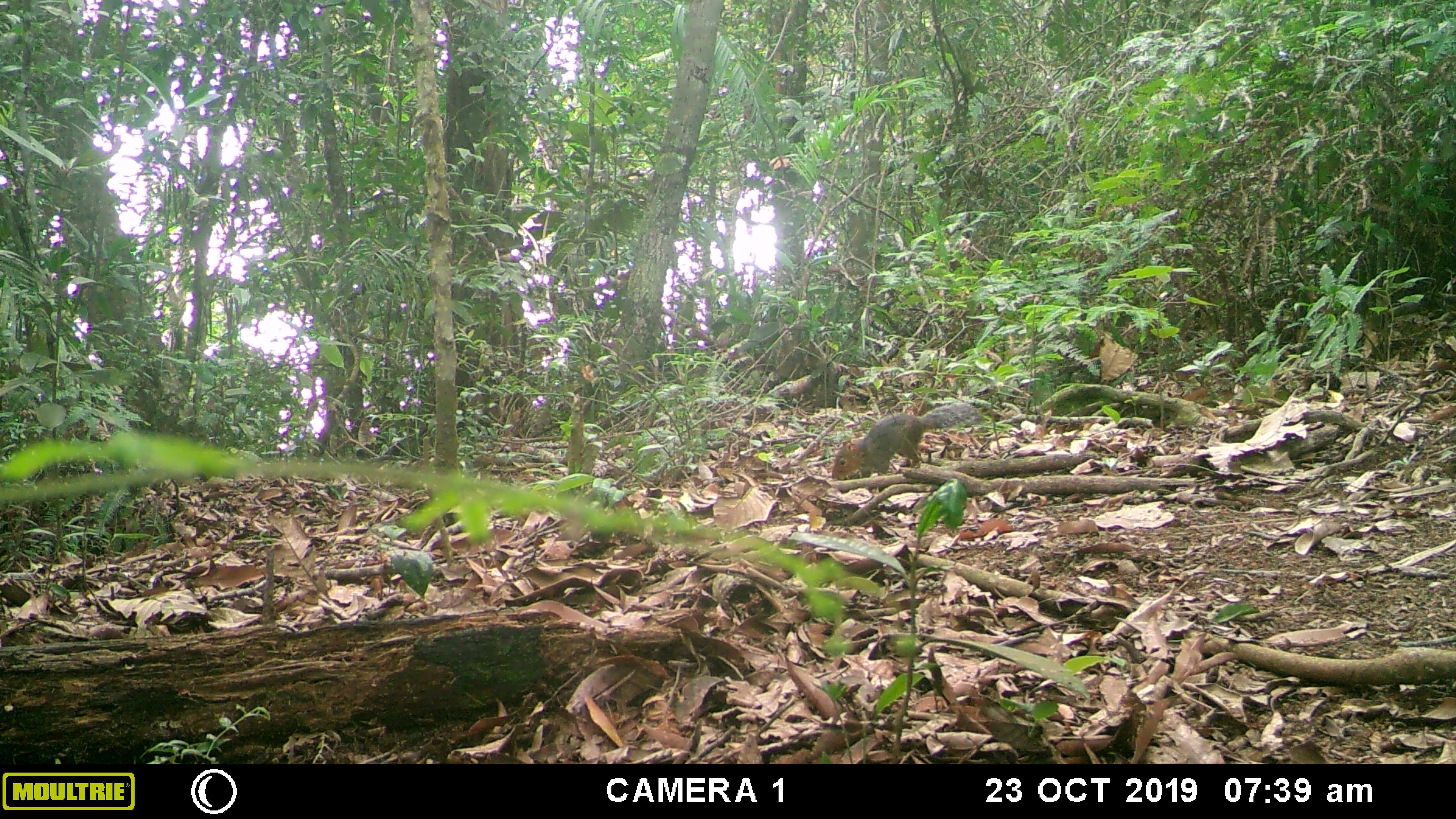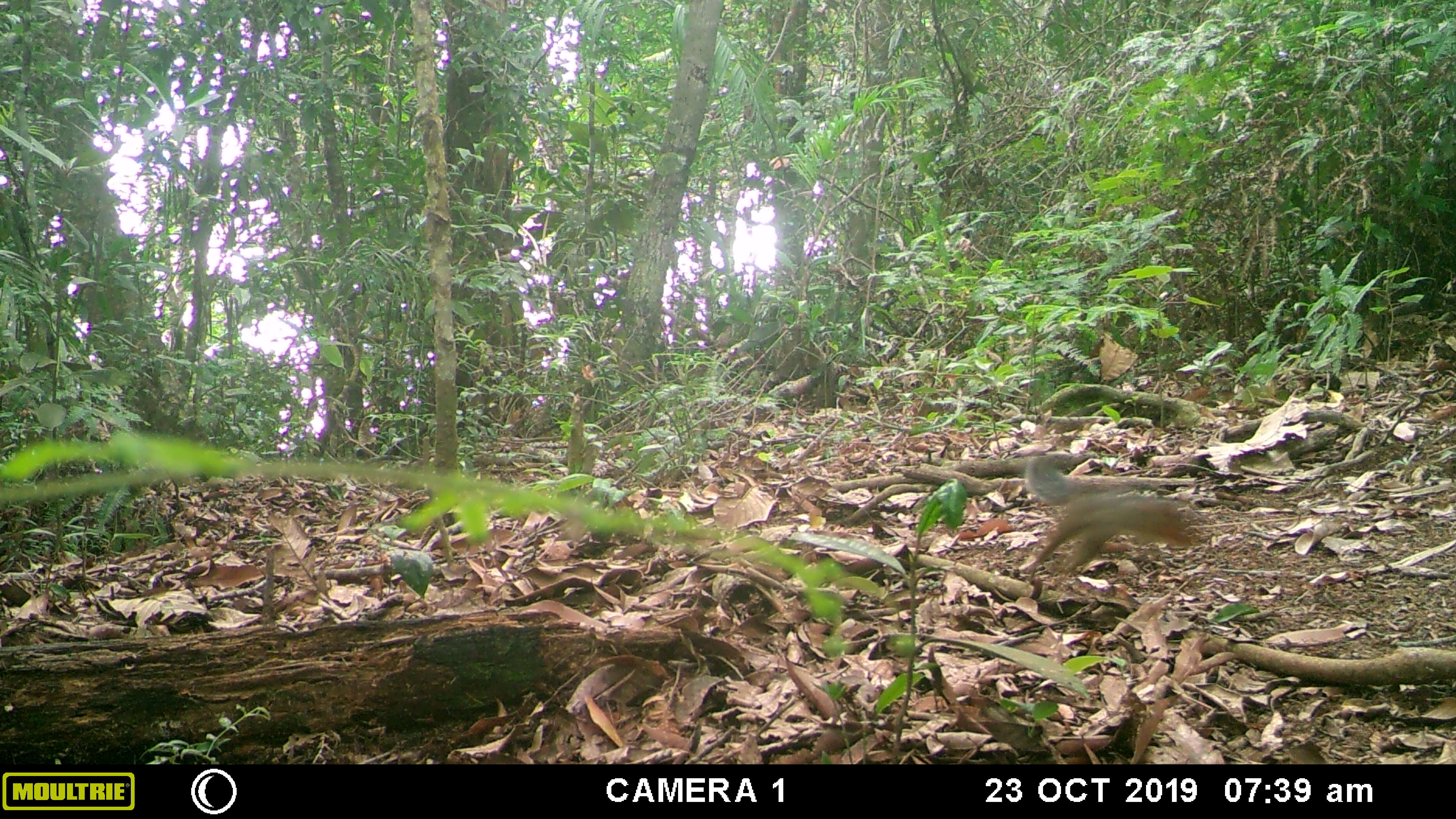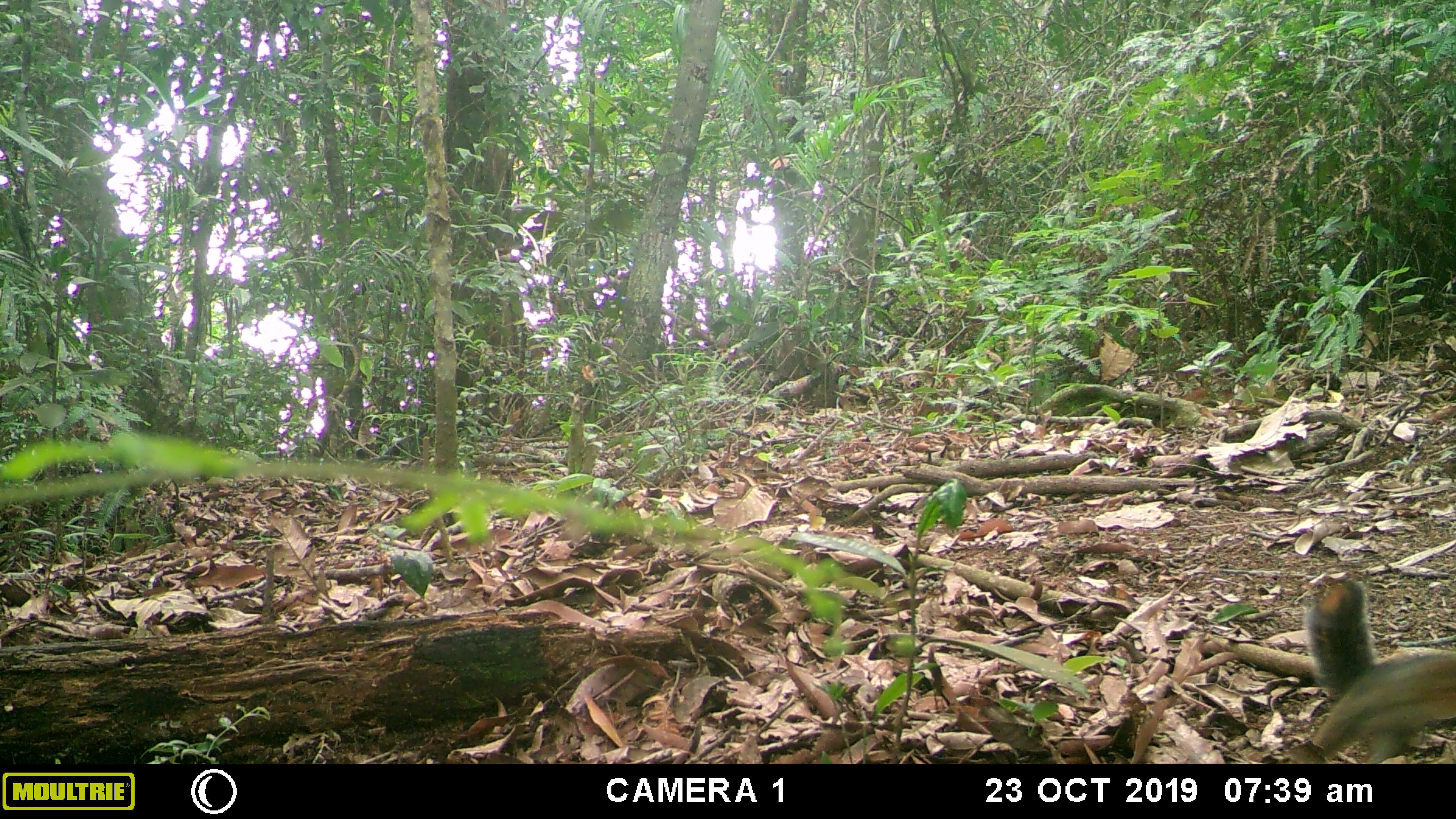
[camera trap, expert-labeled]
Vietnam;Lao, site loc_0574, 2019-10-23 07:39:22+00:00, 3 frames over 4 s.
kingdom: Animalia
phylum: Chordata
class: Mammalia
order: Rodentia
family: Sciuridae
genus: Dremomys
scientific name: Dremomys rufigenis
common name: red-cheeked squirrel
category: red cheeked squirrel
Red cheeked squirrel (red-cheeked squirrel) (Dremomys rufigenis). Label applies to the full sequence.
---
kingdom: Animalia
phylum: Chordata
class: Mammalia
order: Scandentia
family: Tupaiidae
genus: Tupaia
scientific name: Tupaia belangeri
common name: northern treeshrew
Northern treeshrew (Tupaia belangeri). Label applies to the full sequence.